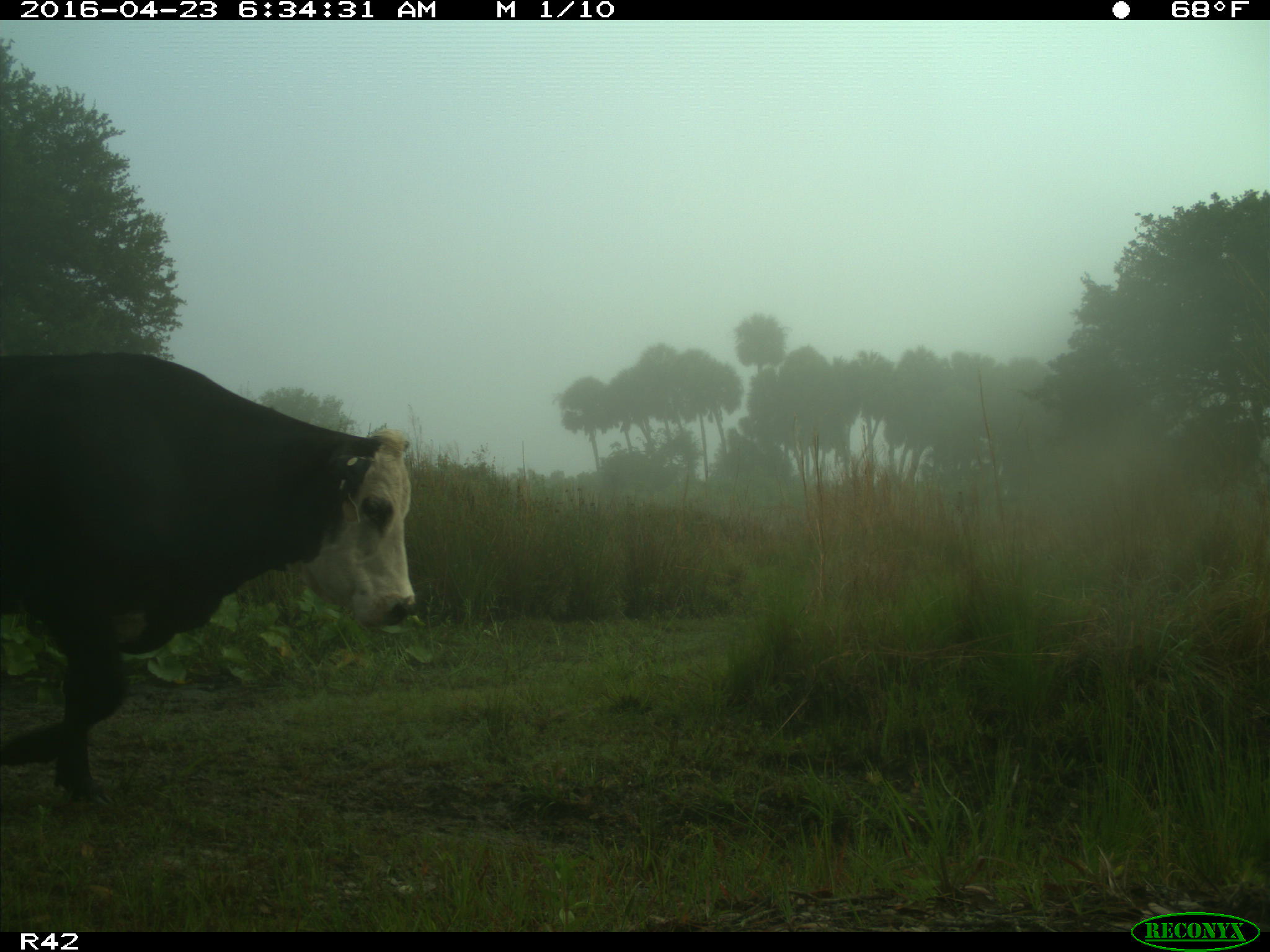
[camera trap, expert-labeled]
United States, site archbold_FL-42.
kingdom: Animalia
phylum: Chordata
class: Mammalia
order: Artiodactyla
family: Bovidae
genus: Bos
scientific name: Bos taurus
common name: domestic cow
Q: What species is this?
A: Bos taurus (domestic cow).